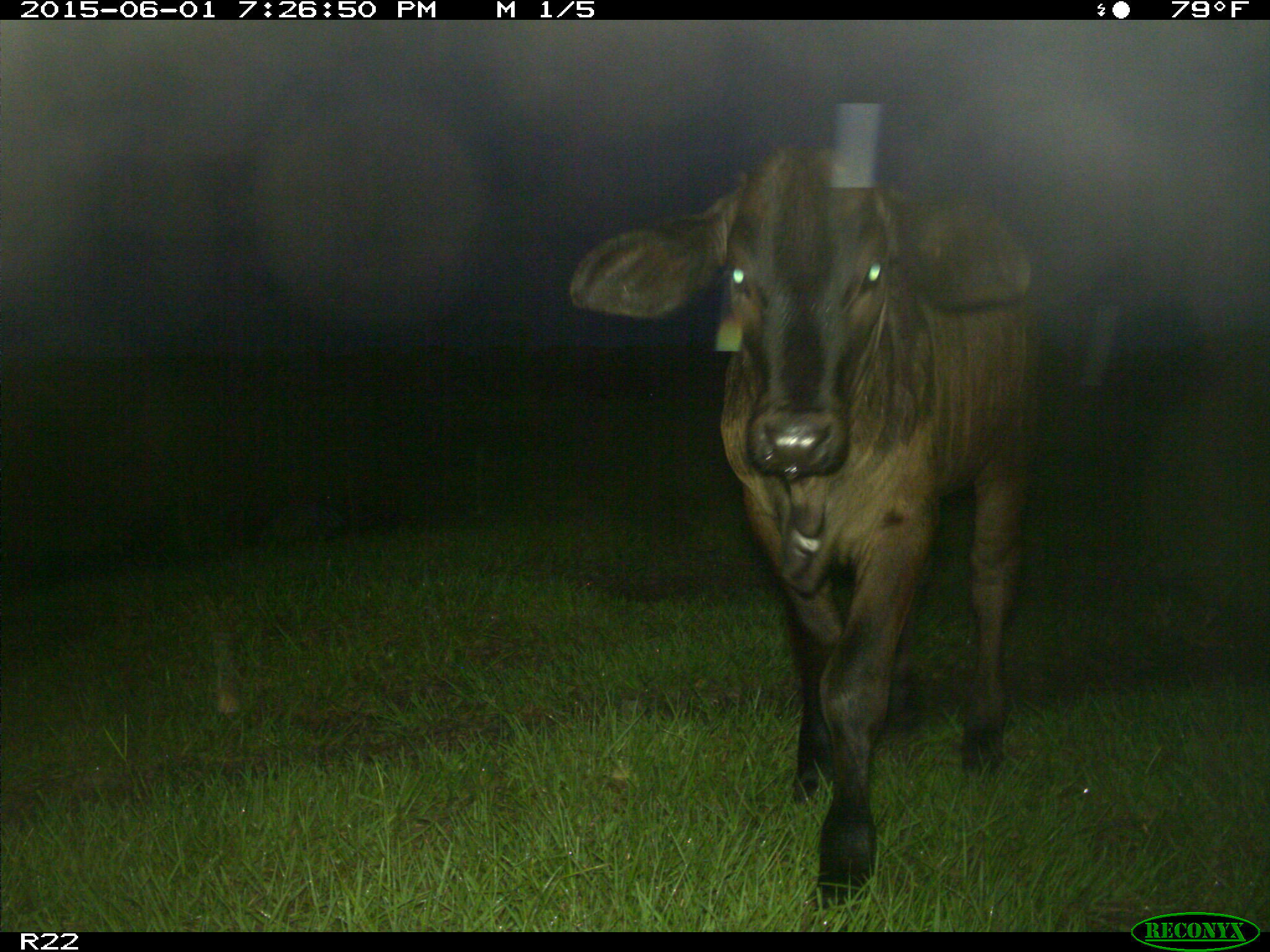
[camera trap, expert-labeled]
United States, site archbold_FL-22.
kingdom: Animalia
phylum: Chordata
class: Mammalia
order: Artiodactyla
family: Bovidae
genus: Bos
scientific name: Bos taurus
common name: domestic cow